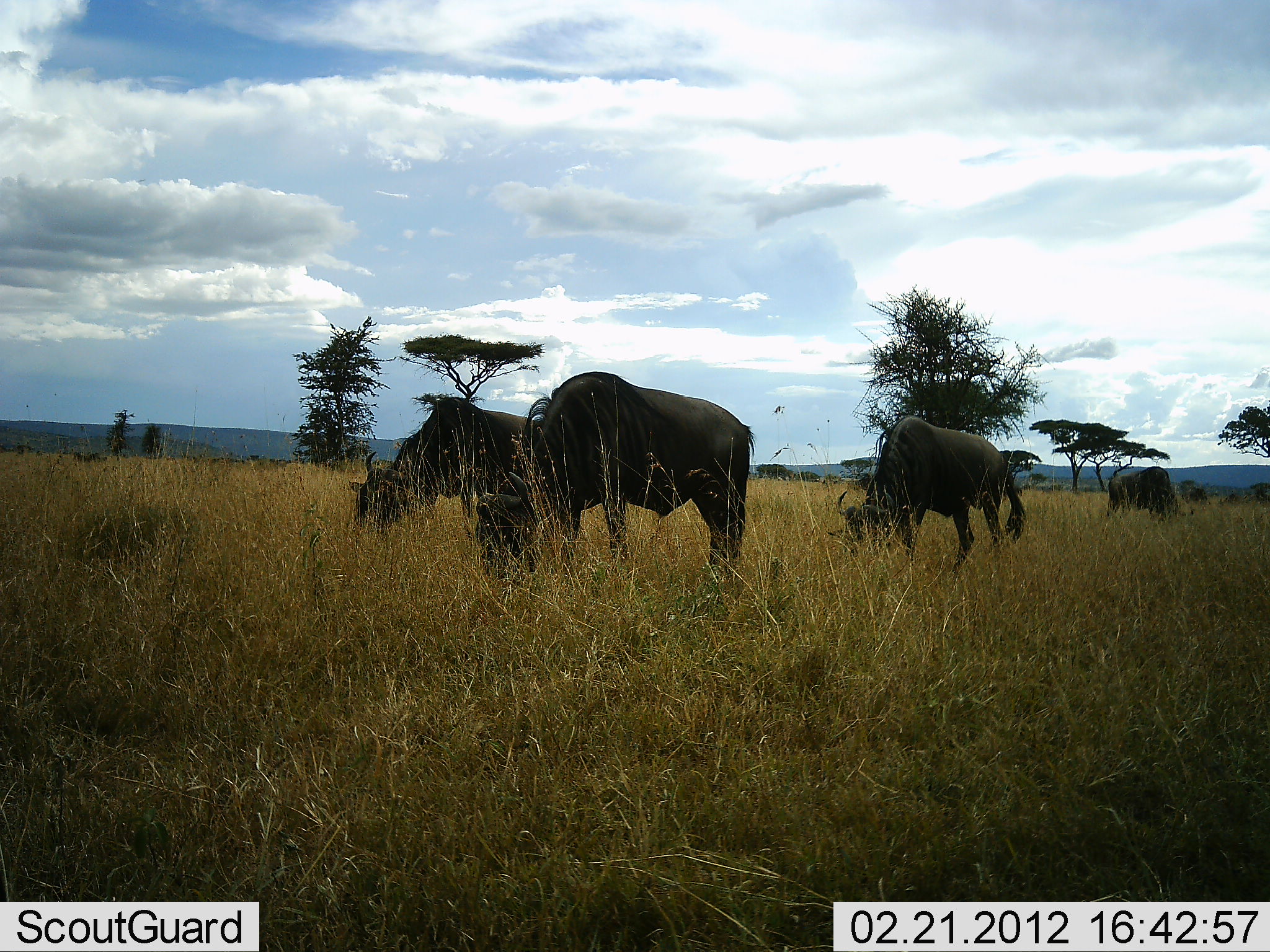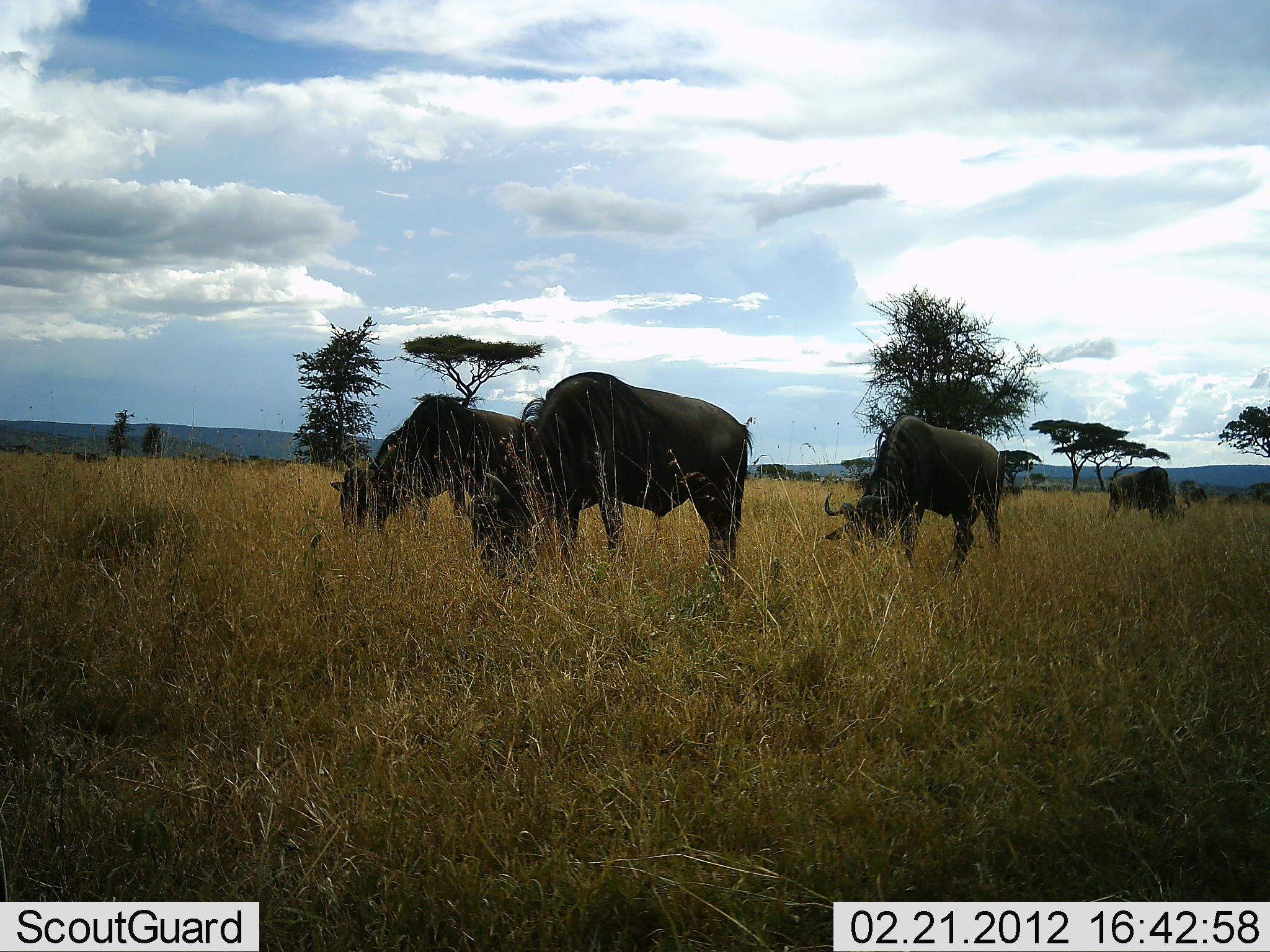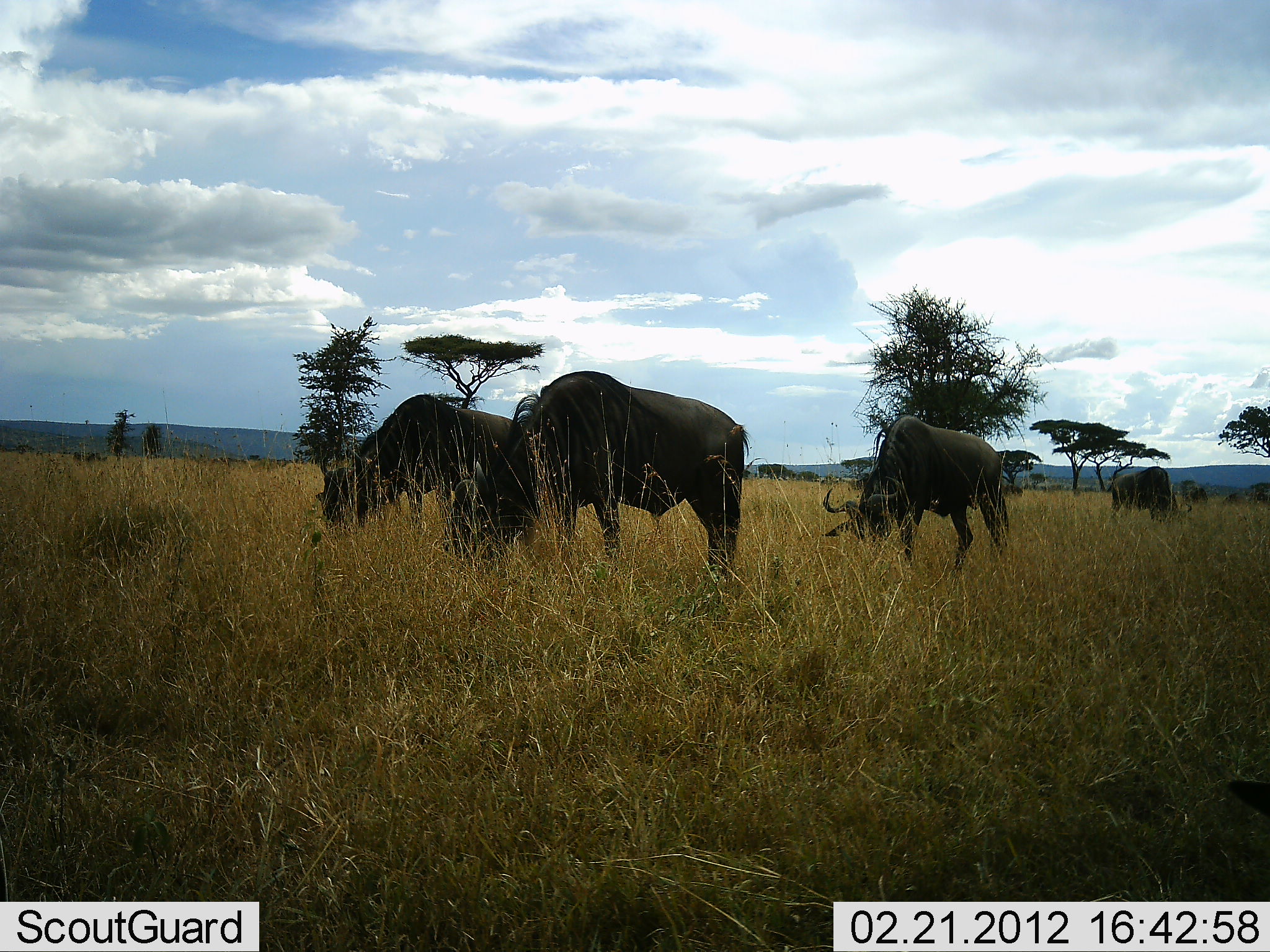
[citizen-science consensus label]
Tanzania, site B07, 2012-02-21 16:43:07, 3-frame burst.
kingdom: Animalia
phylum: Chordata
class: Mammalia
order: Artiodactyla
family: Bovidae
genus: Connochaetes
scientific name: Connochaetes taurinus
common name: blue wildebeest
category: wildebeest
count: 4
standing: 20%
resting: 0%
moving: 5%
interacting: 0%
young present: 0%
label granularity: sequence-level